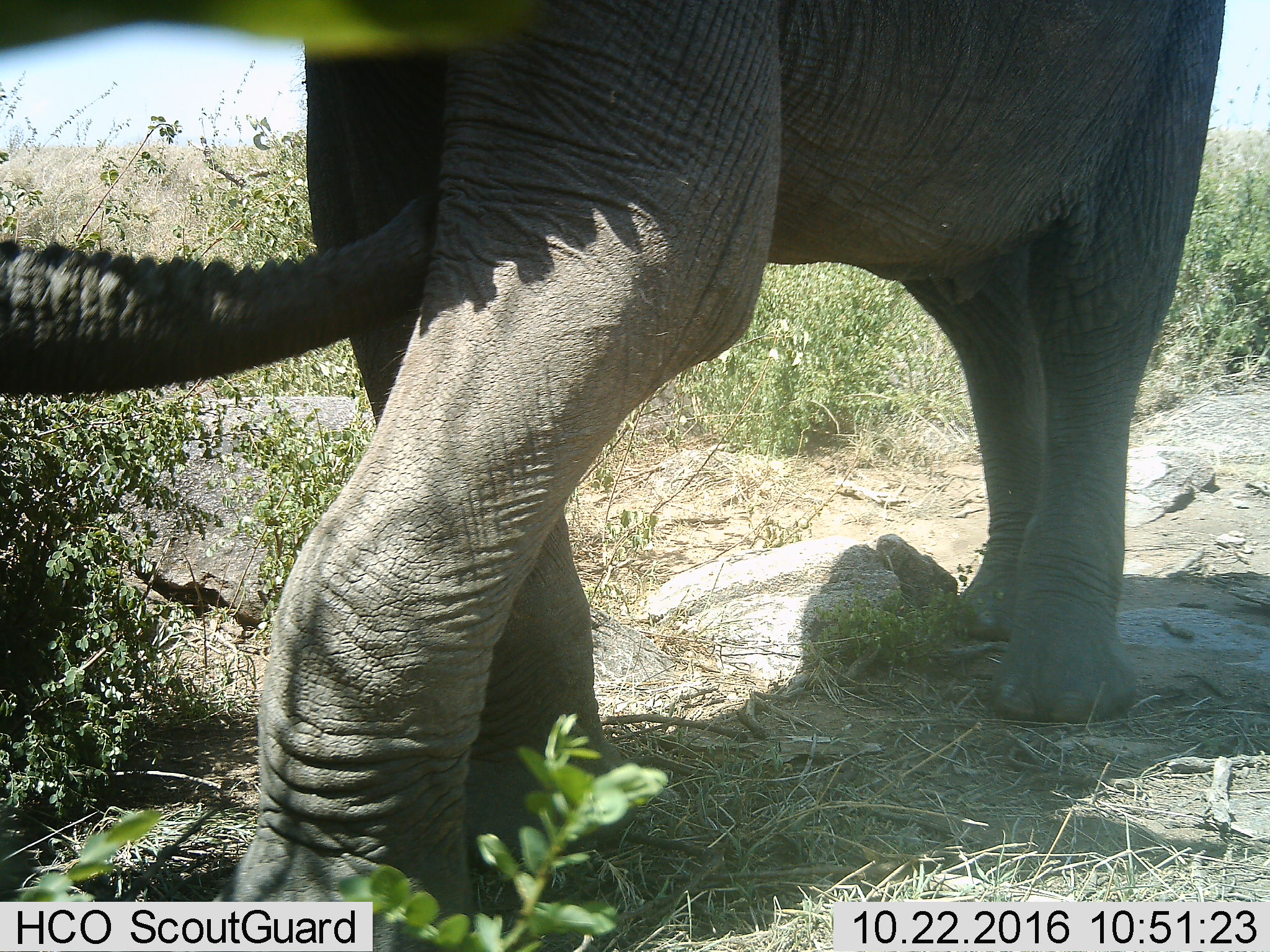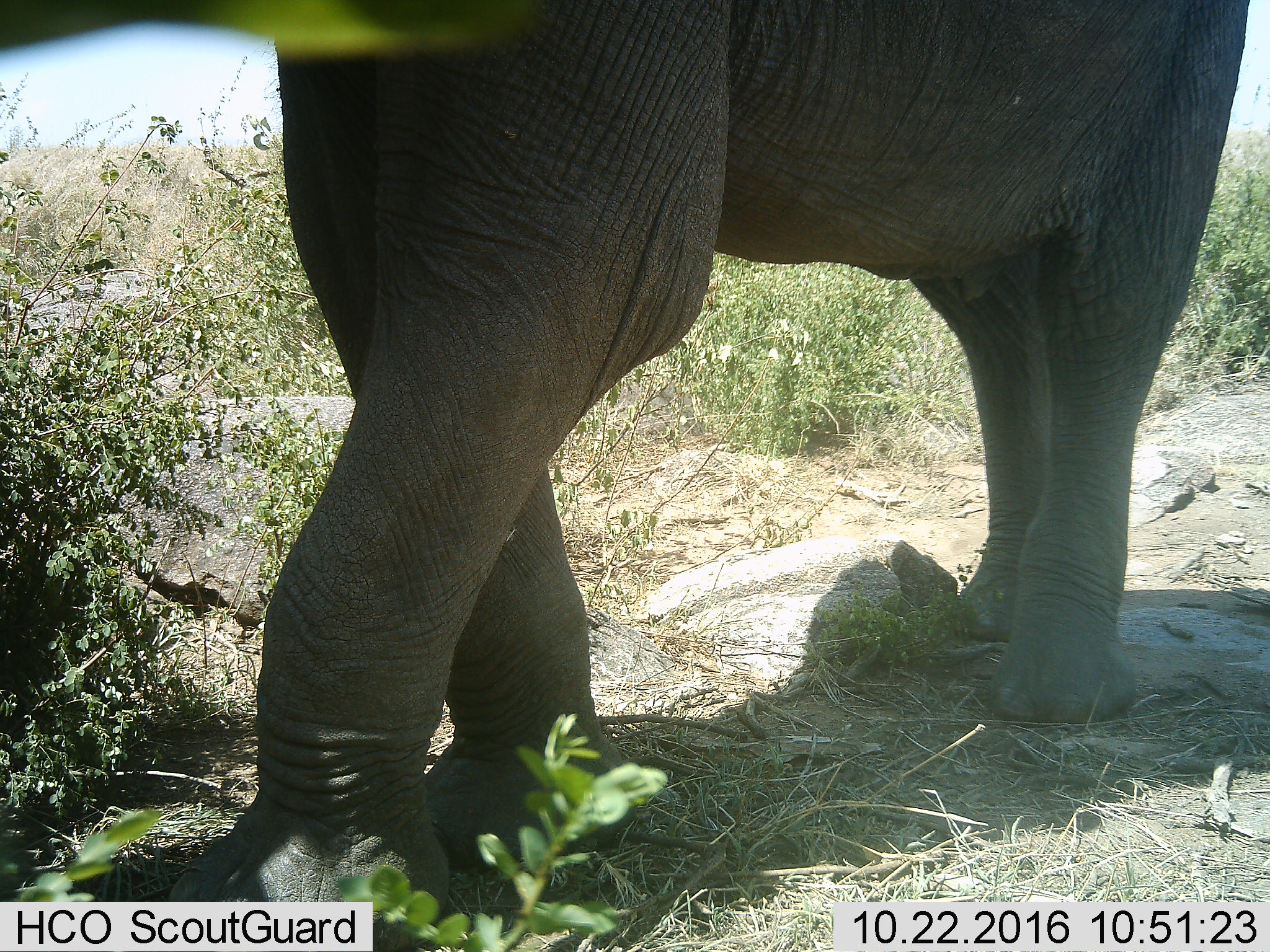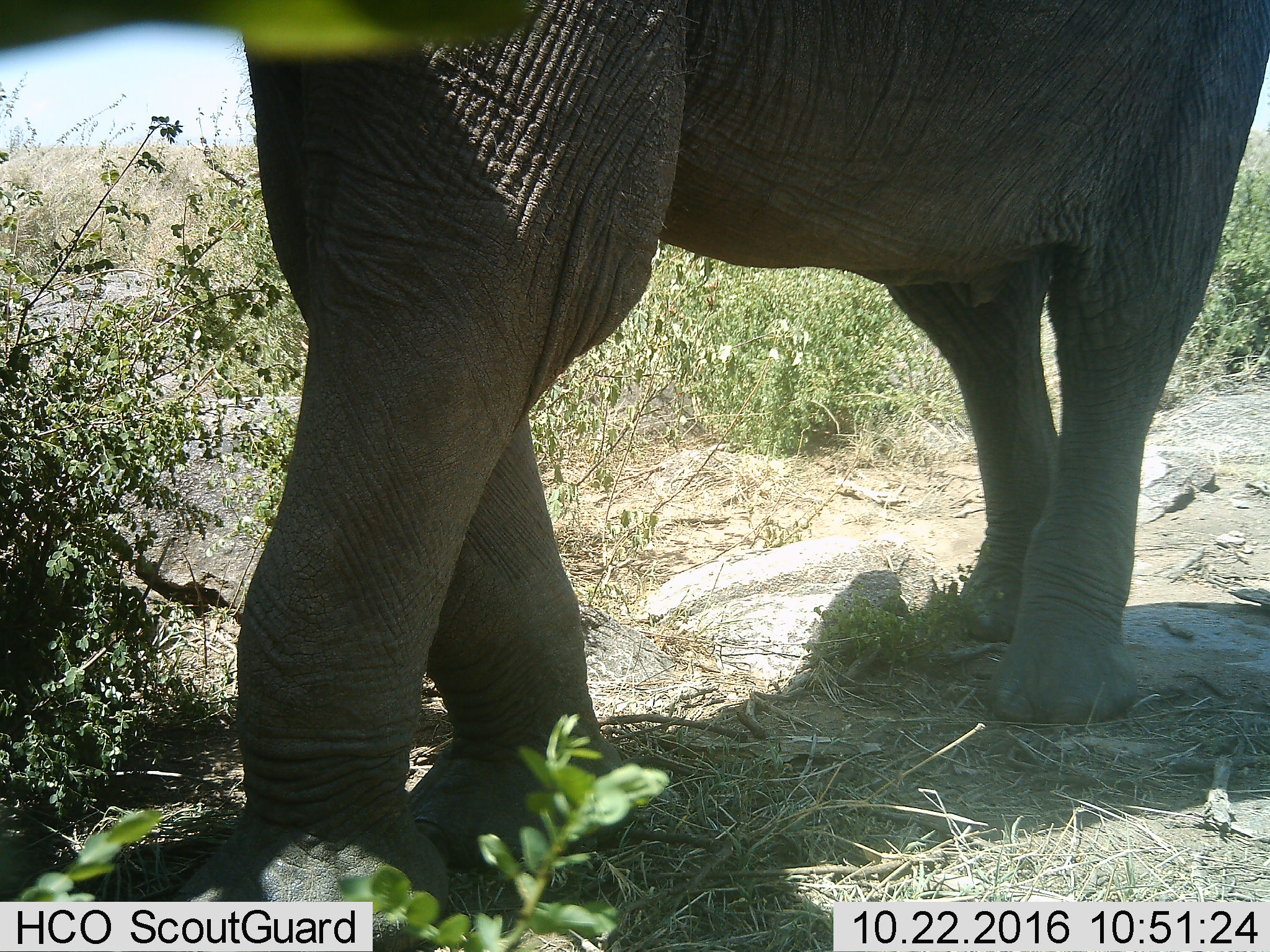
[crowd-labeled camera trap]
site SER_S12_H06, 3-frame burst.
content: unidentified animal